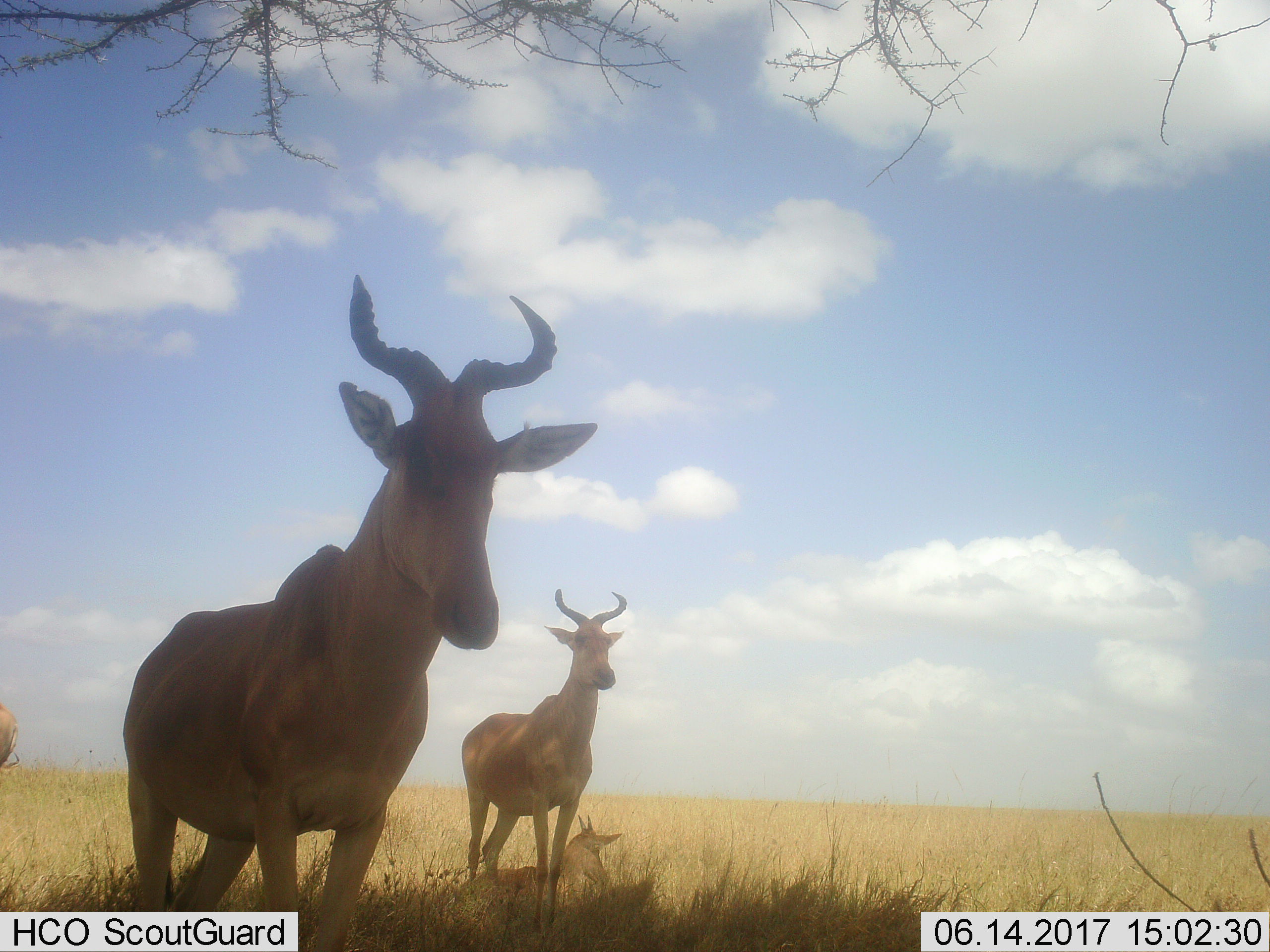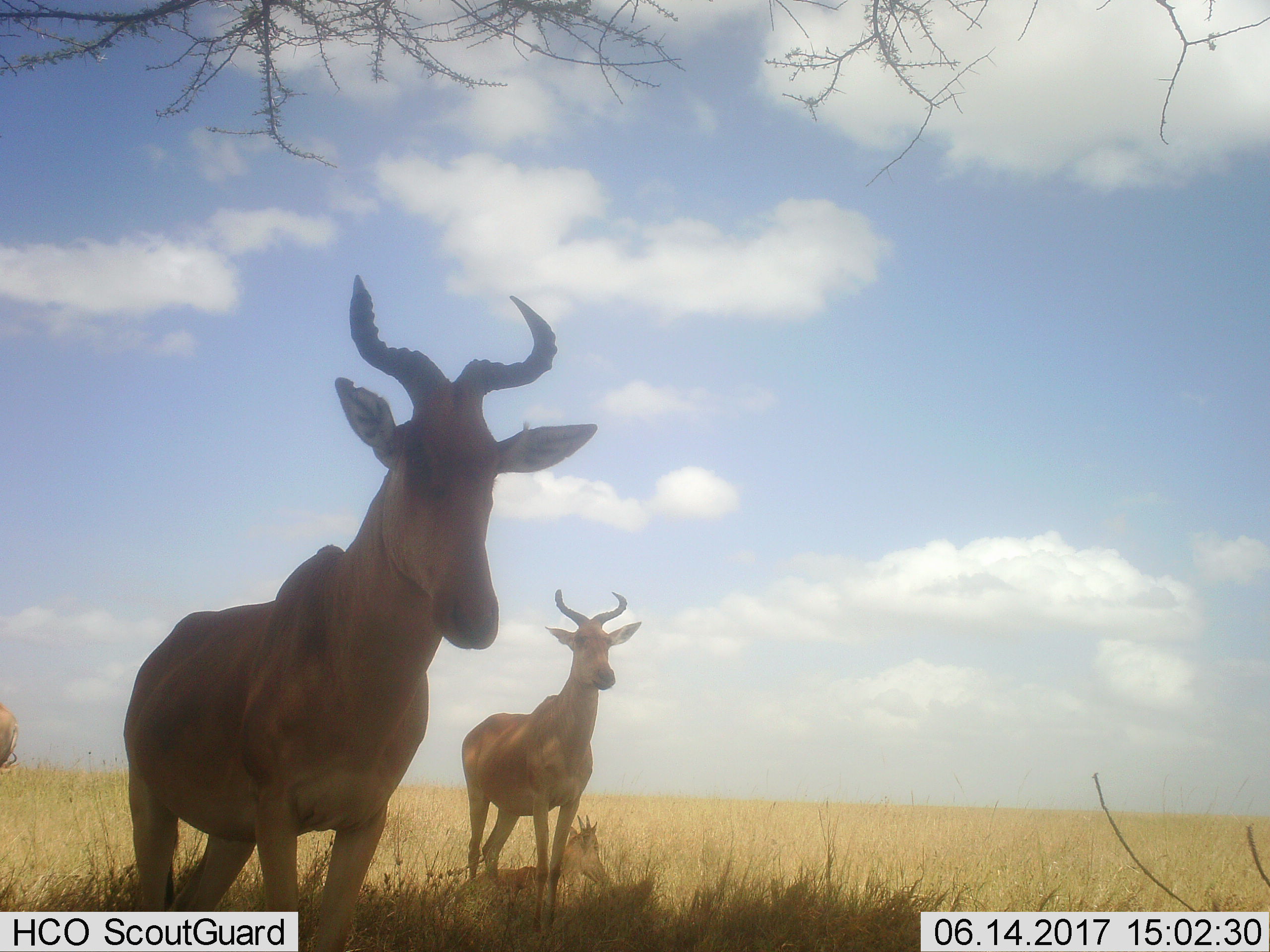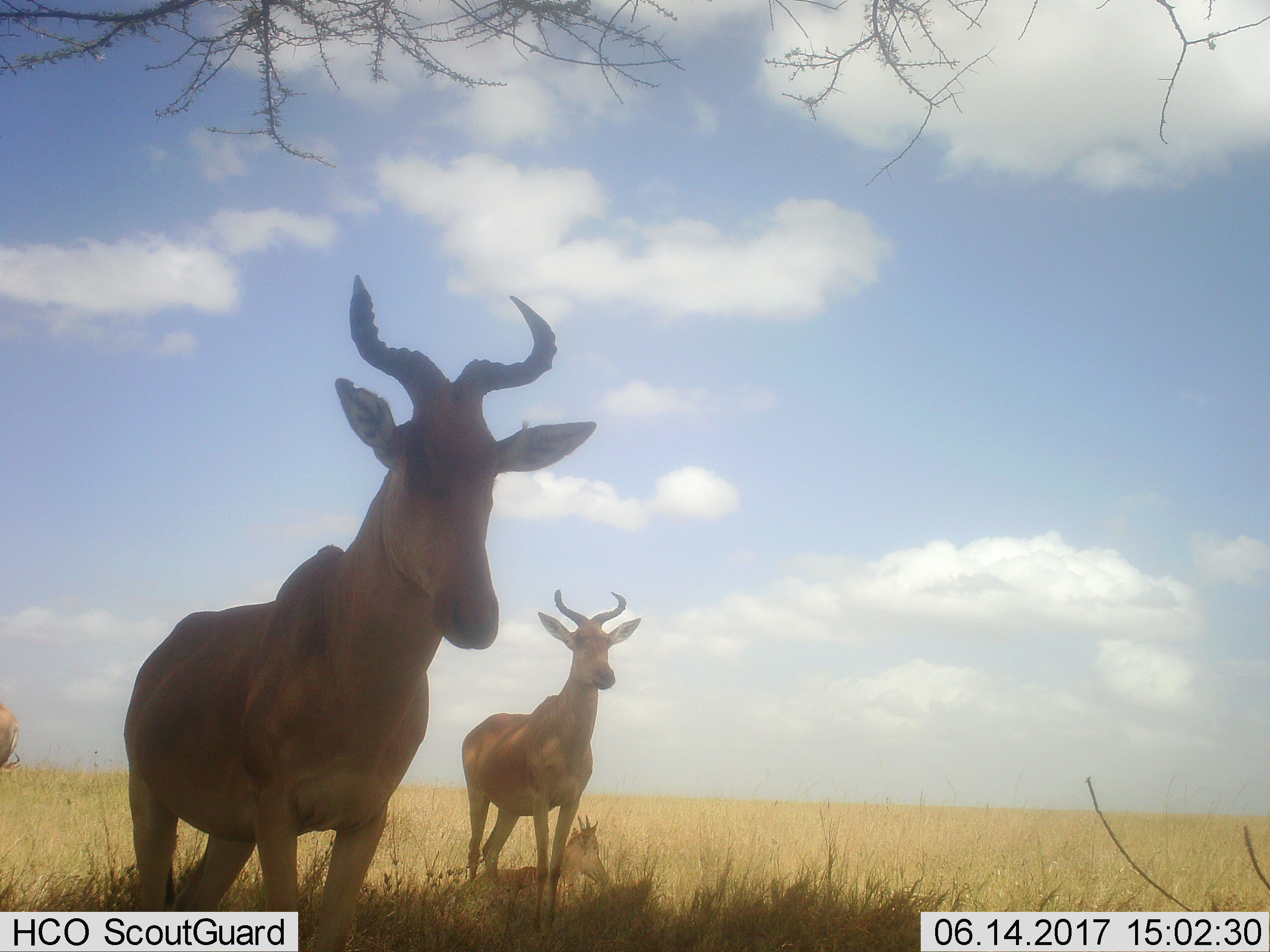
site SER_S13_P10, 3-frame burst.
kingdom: Animalia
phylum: Chordata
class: Mammalia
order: Artiodactyla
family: Bovidae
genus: Alcelaphus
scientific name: Alcelaphus buselaphus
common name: hartebeest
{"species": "hartebeest (Alcelaphus buselaphus)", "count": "4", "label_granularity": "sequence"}